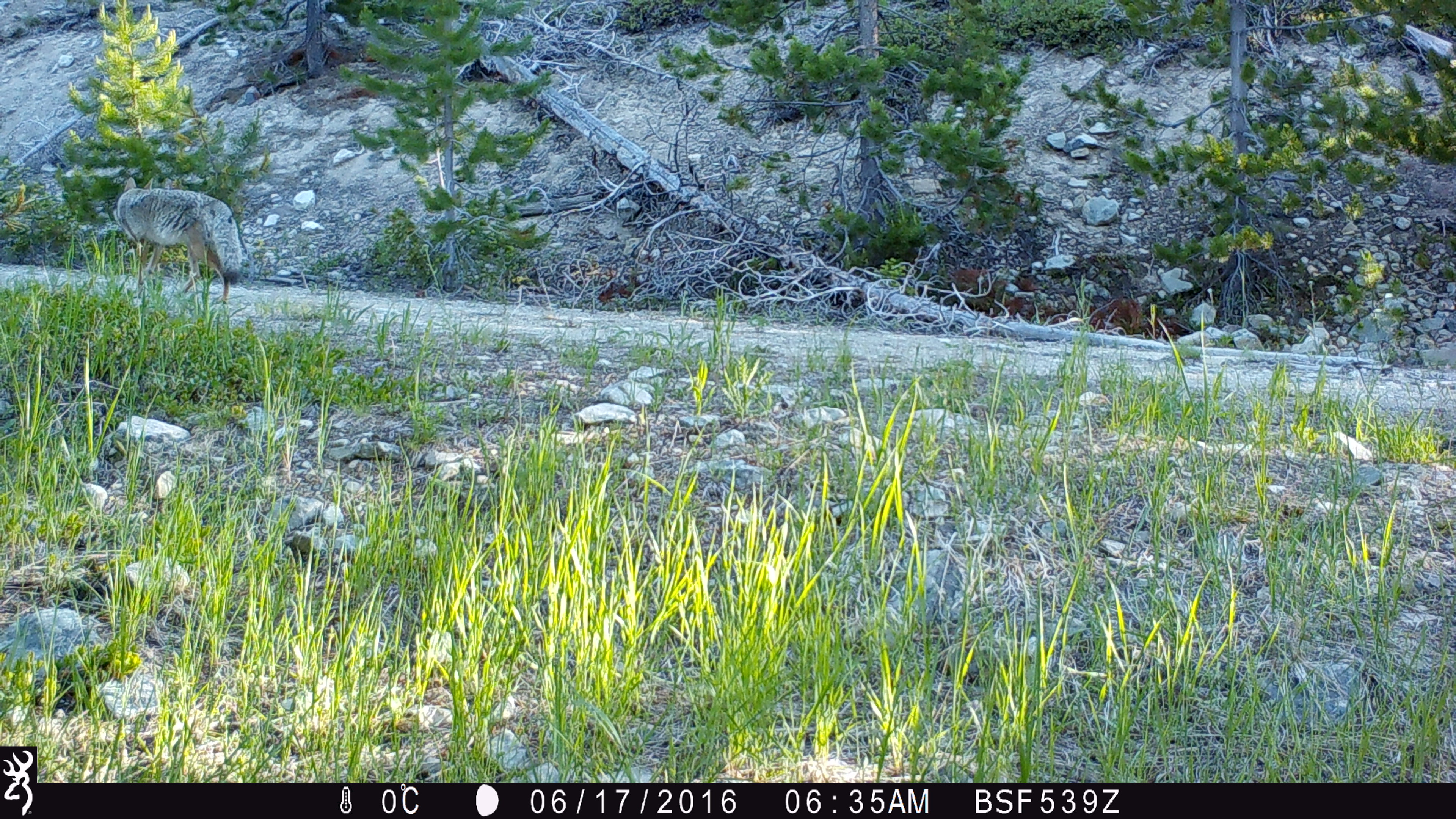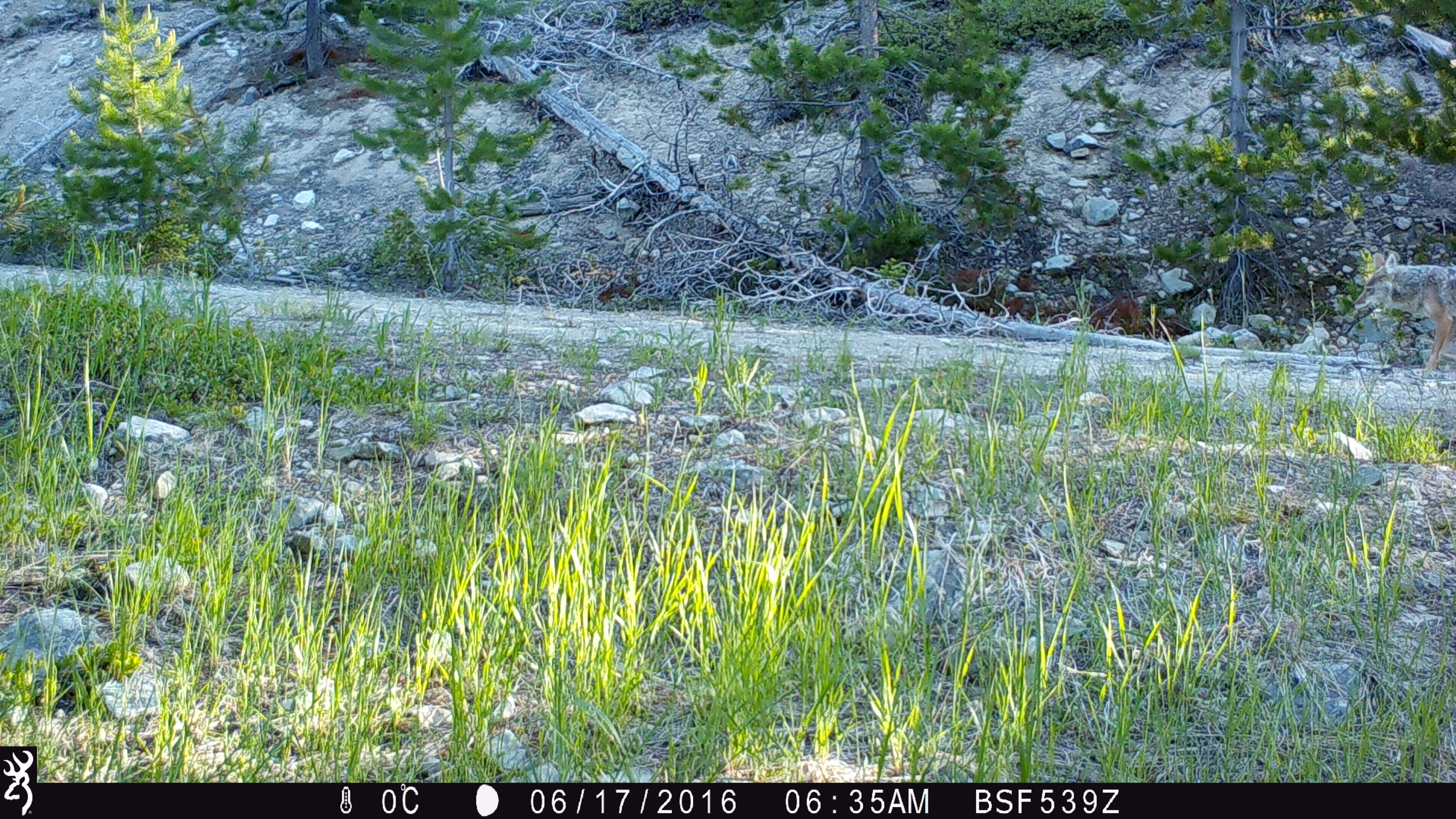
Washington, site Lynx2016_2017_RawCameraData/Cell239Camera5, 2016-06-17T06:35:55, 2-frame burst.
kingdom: Animalia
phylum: Chordata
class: Mammalia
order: Carnivora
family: Canidae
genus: Canis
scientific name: Canis latrans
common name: coyote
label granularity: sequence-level